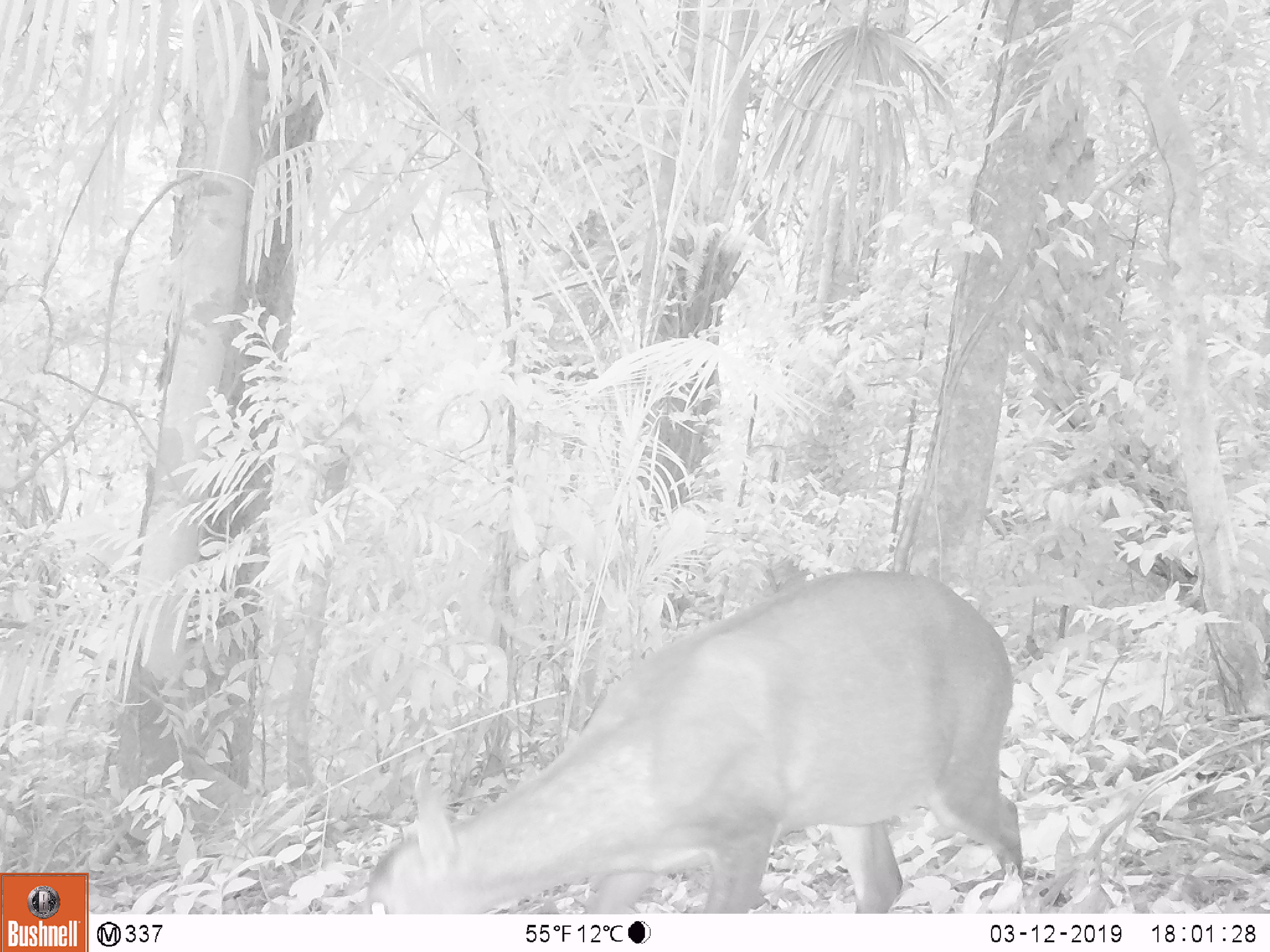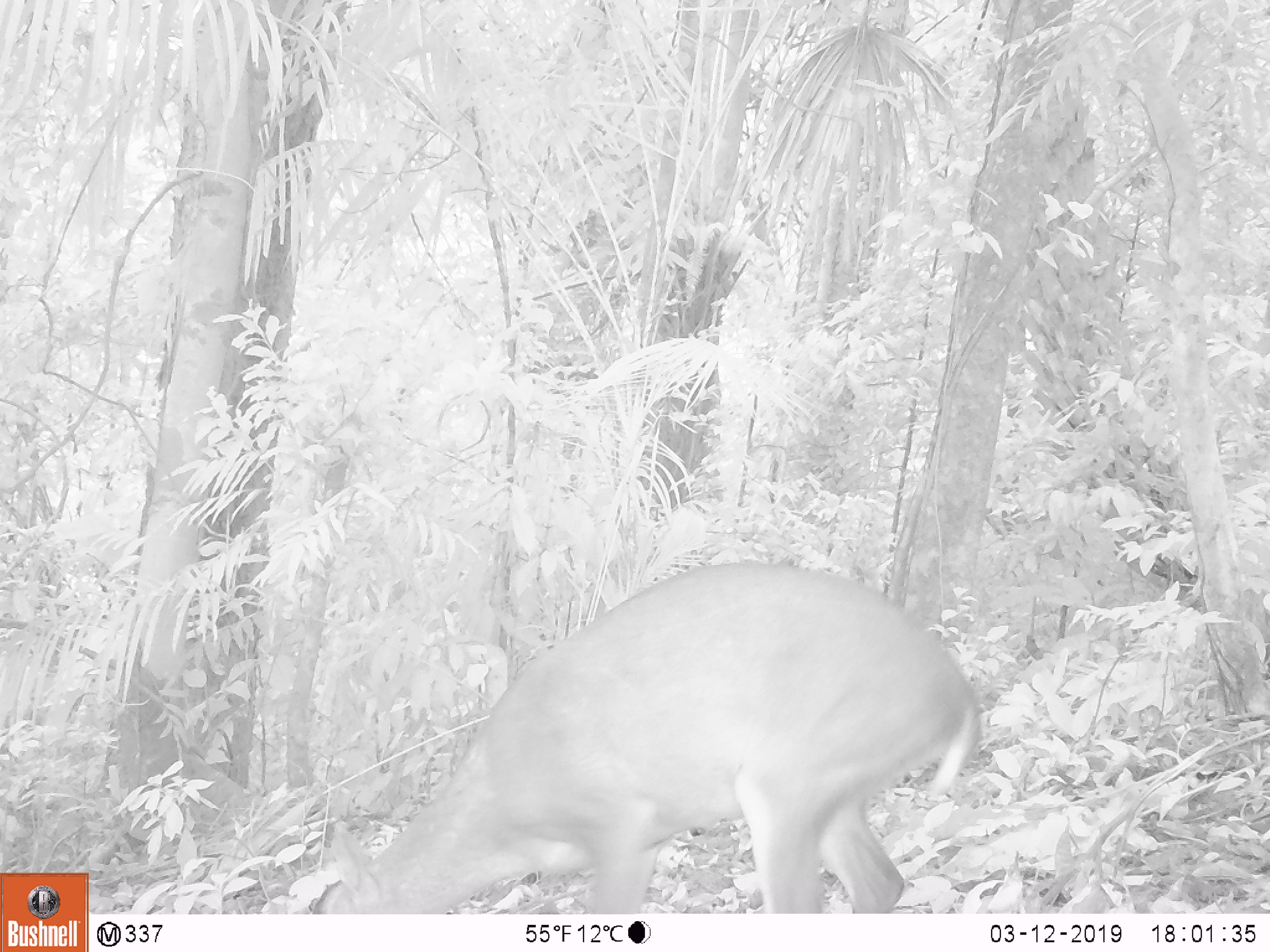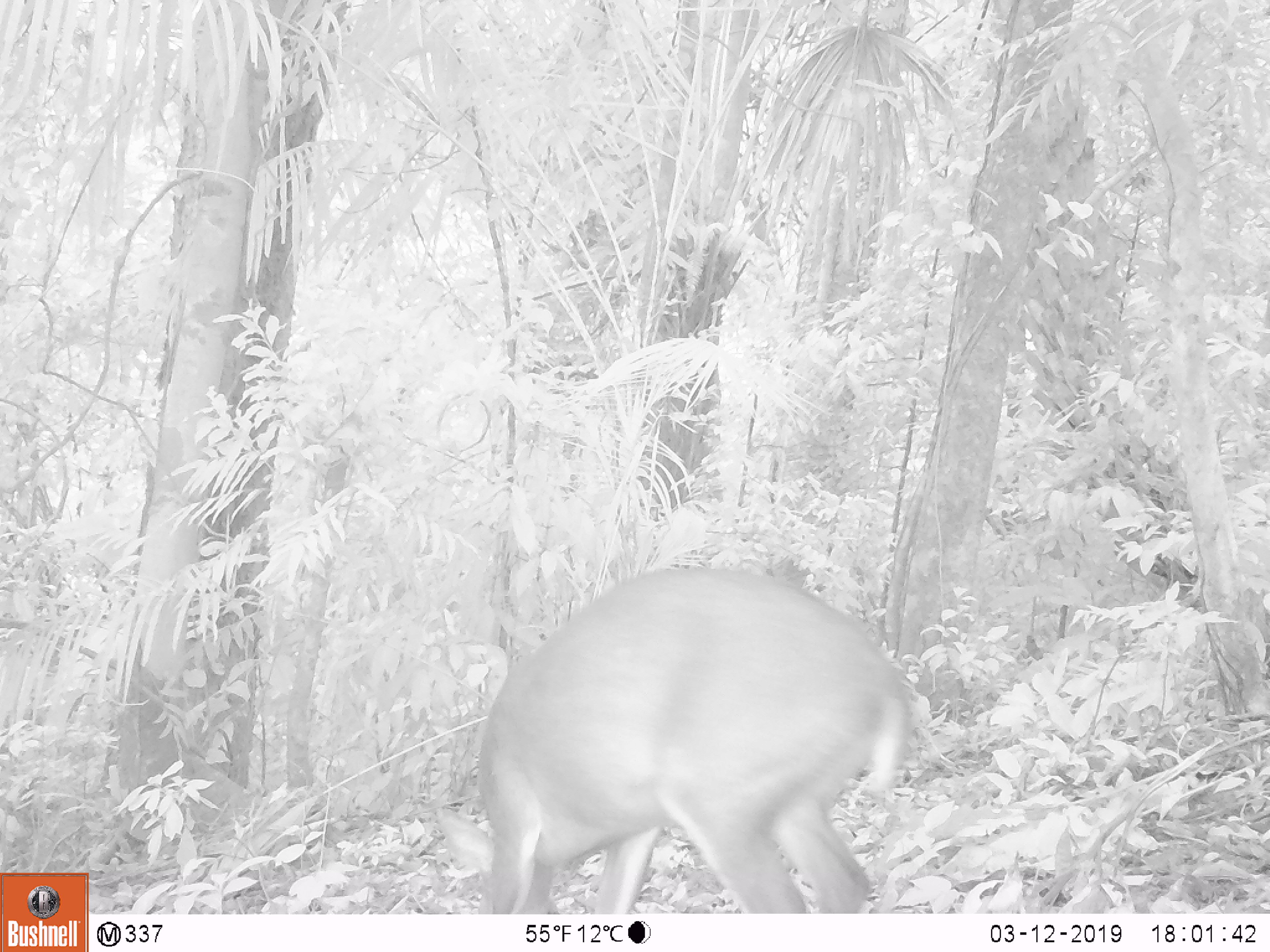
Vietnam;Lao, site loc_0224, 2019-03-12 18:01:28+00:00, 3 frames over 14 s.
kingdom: Animalia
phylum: Chordata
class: Mammalia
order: Artiodactyla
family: Cervidae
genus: Muntiacus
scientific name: Muntiacus vuquangensis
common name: large-antlered muntjac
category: large antlered muntjac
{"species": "large antlered muntjac (large-antlered muntjac) (Muntiacus vuquangensis)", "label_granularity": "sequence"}